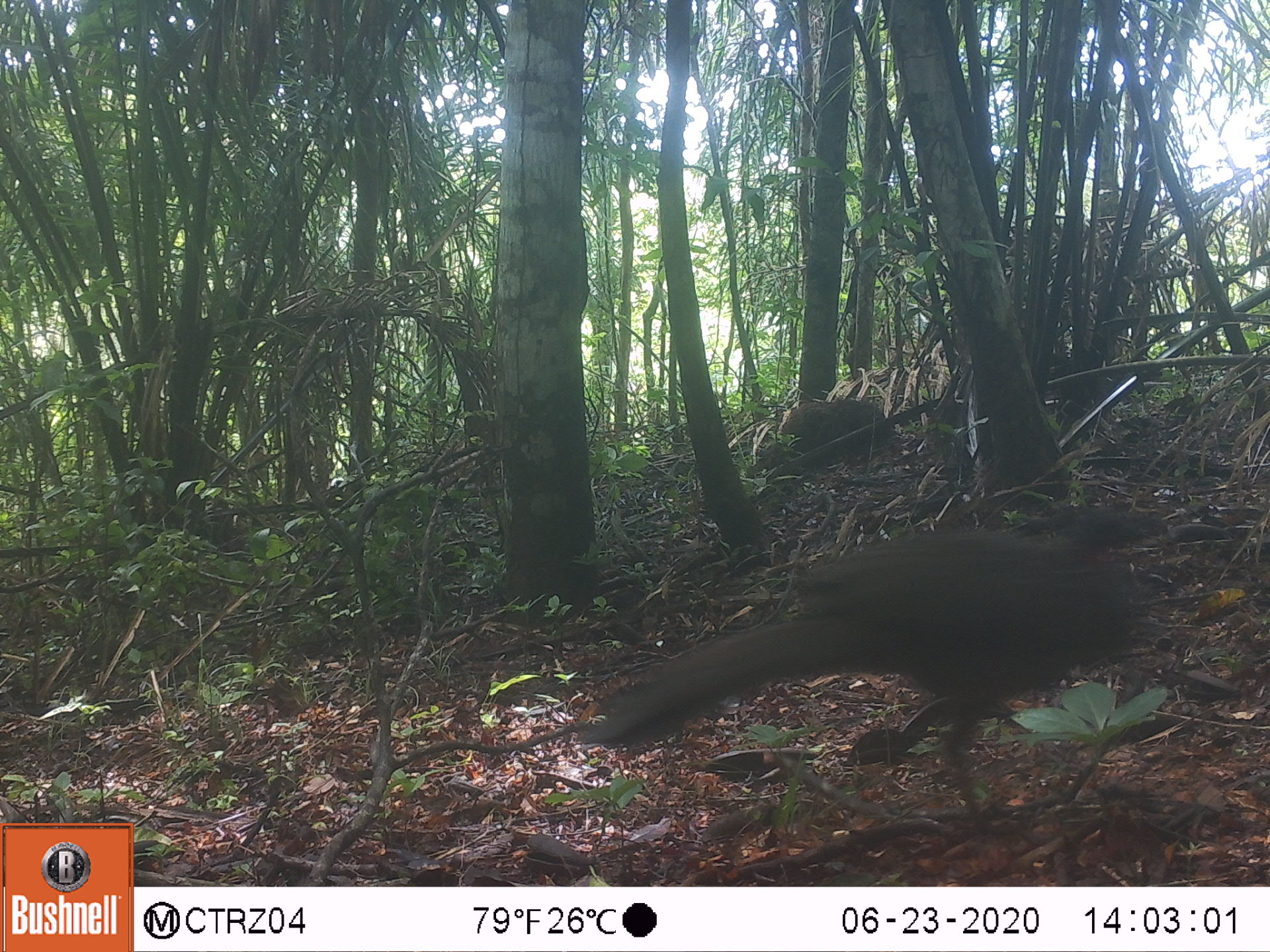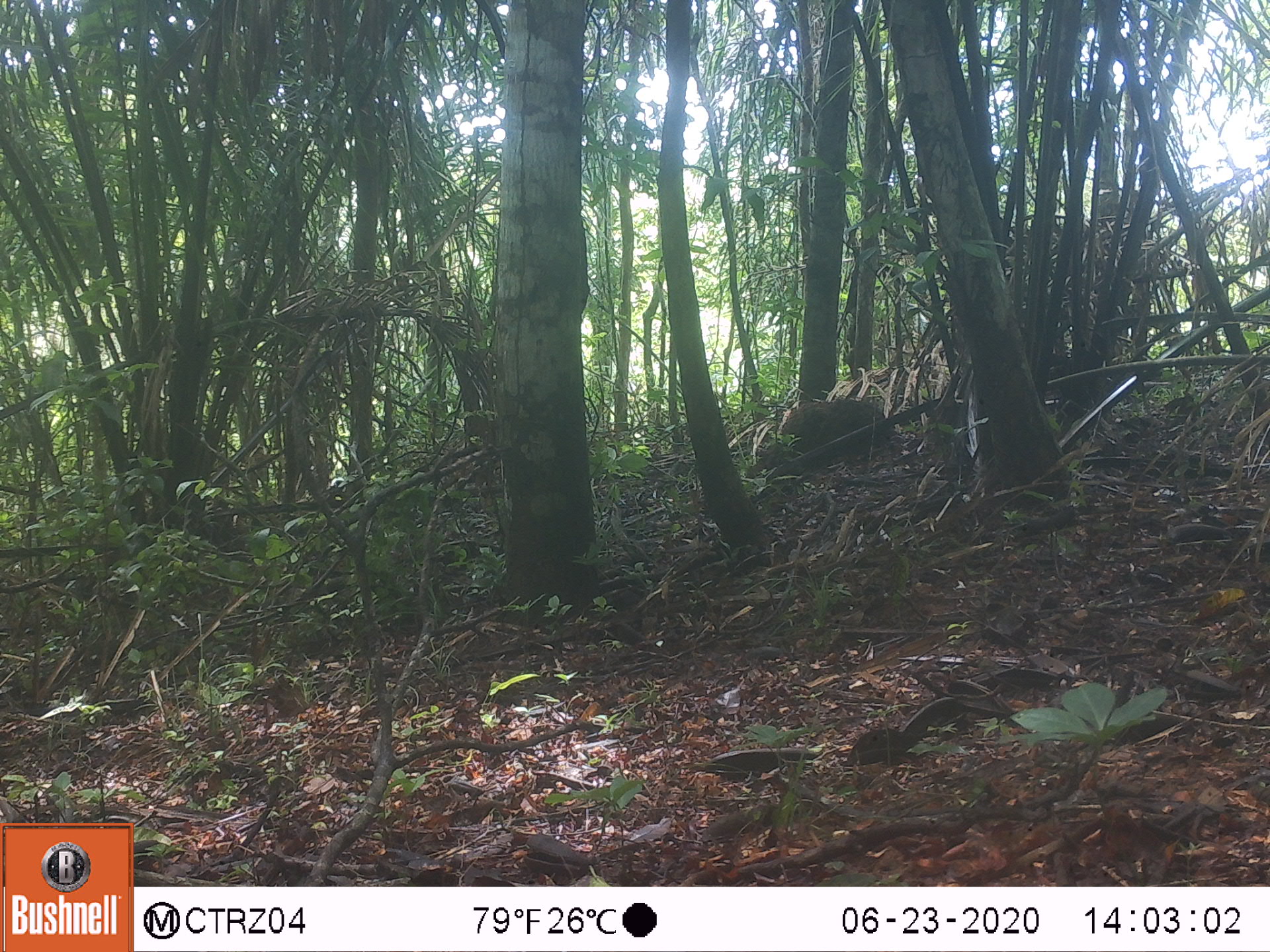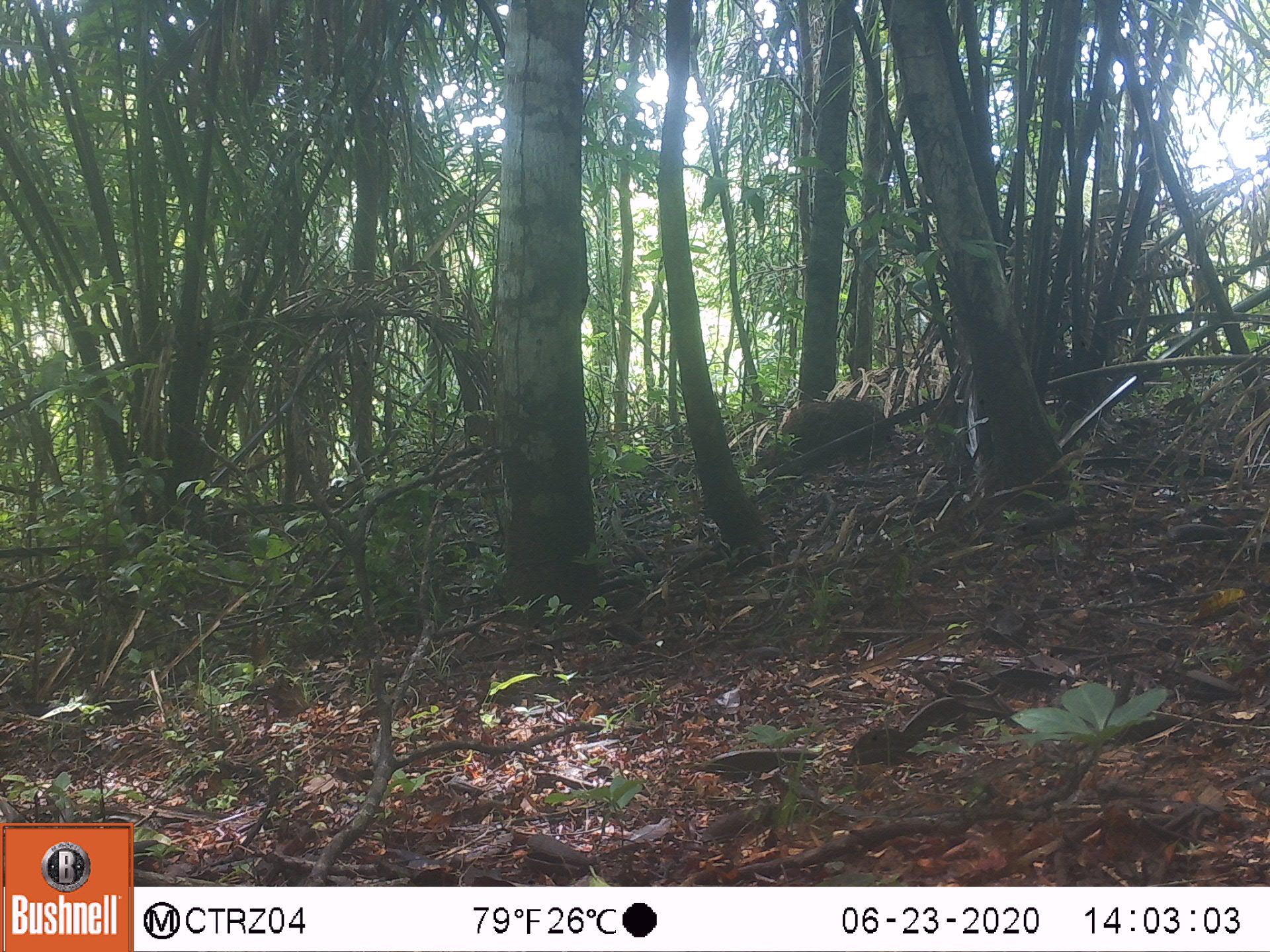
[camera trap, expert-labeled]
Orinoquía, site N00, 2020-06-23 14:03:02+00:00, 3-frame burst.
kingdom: Animalia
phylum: Chordata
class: Aves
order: Galliformes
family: Cracidae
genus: Penelope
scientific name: Penelope jacquacu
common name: spix's guan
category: spixs guan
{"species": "spixs guan (spix's guan) (Penelope jacquacu)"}